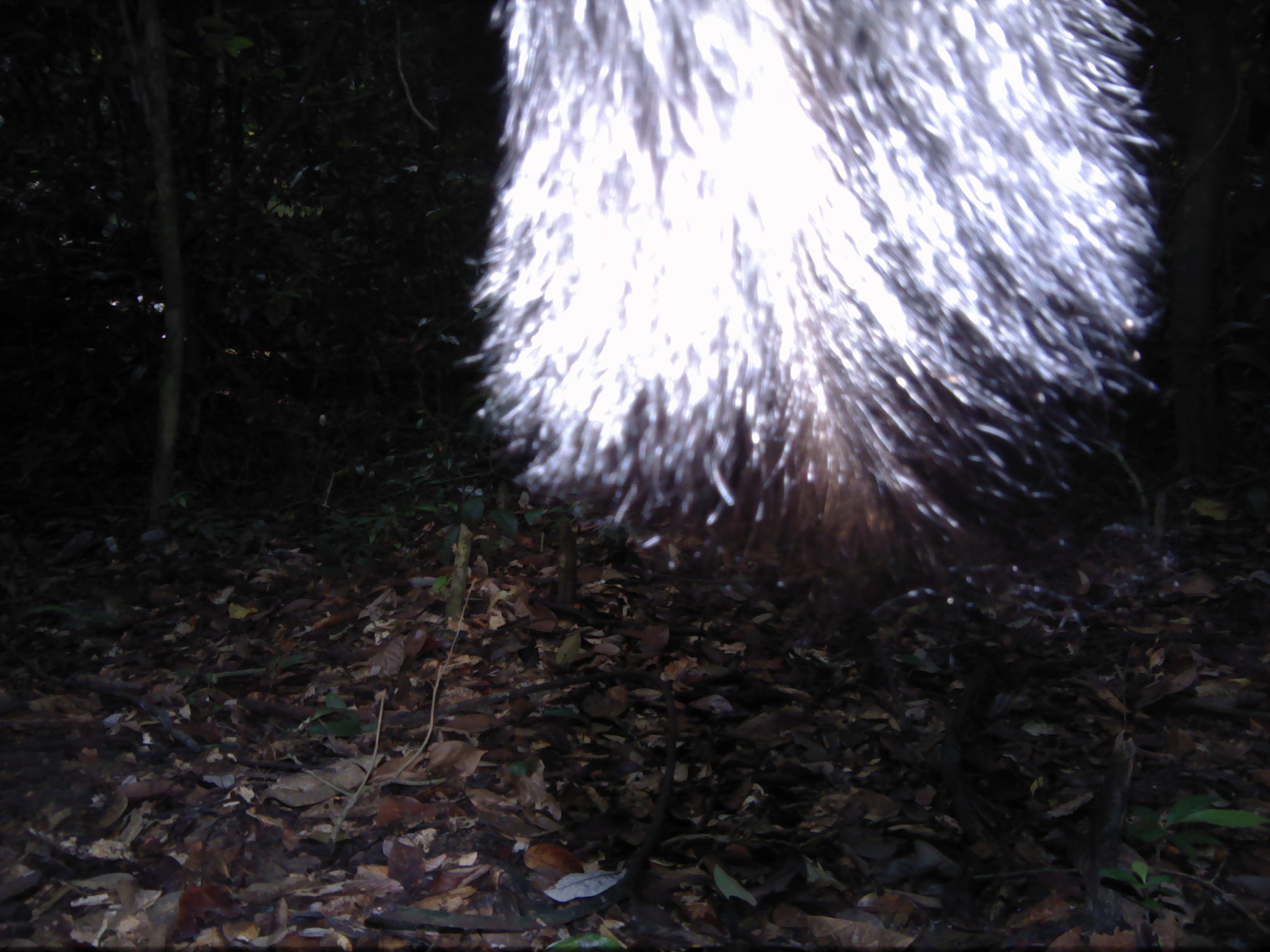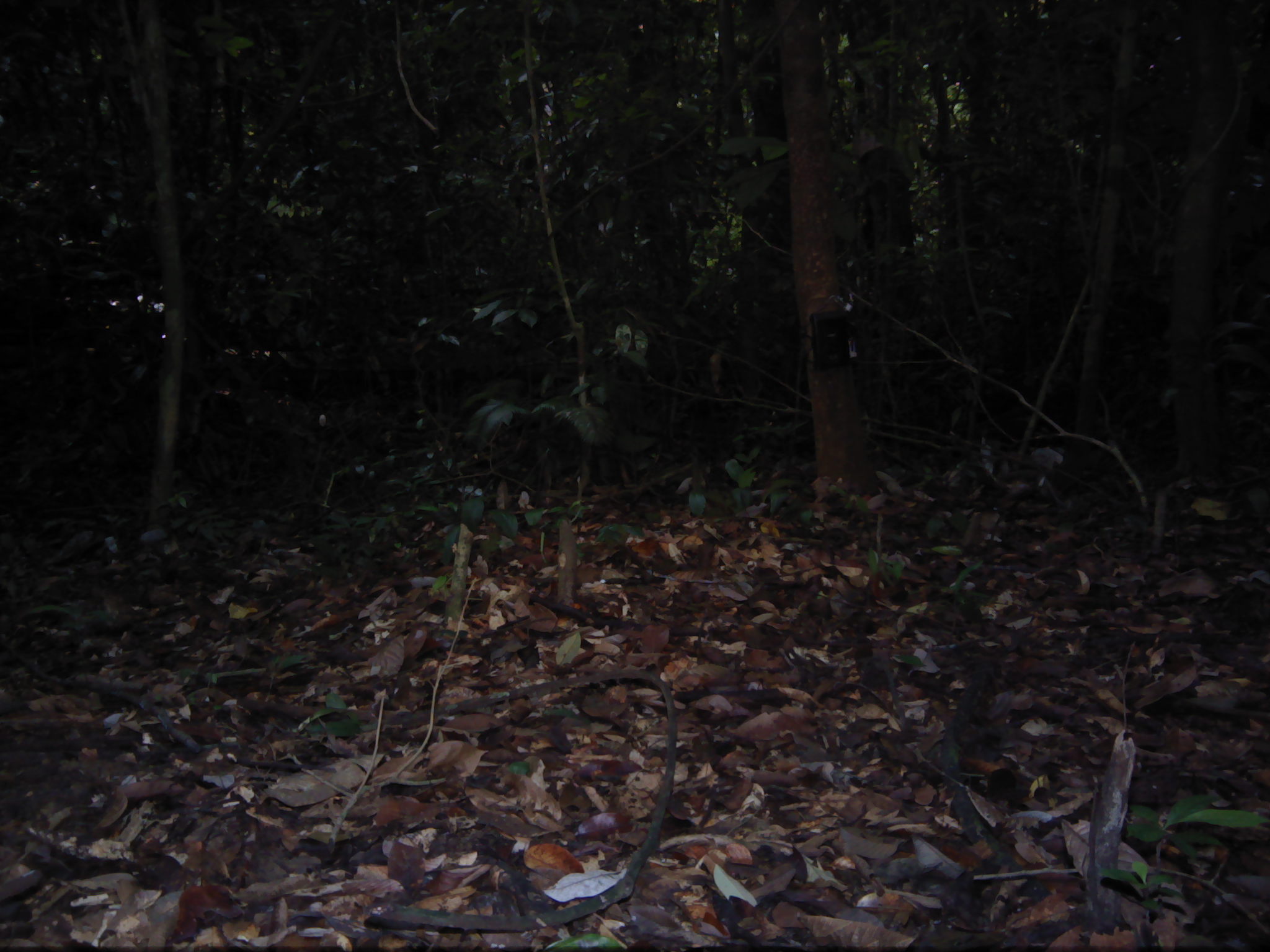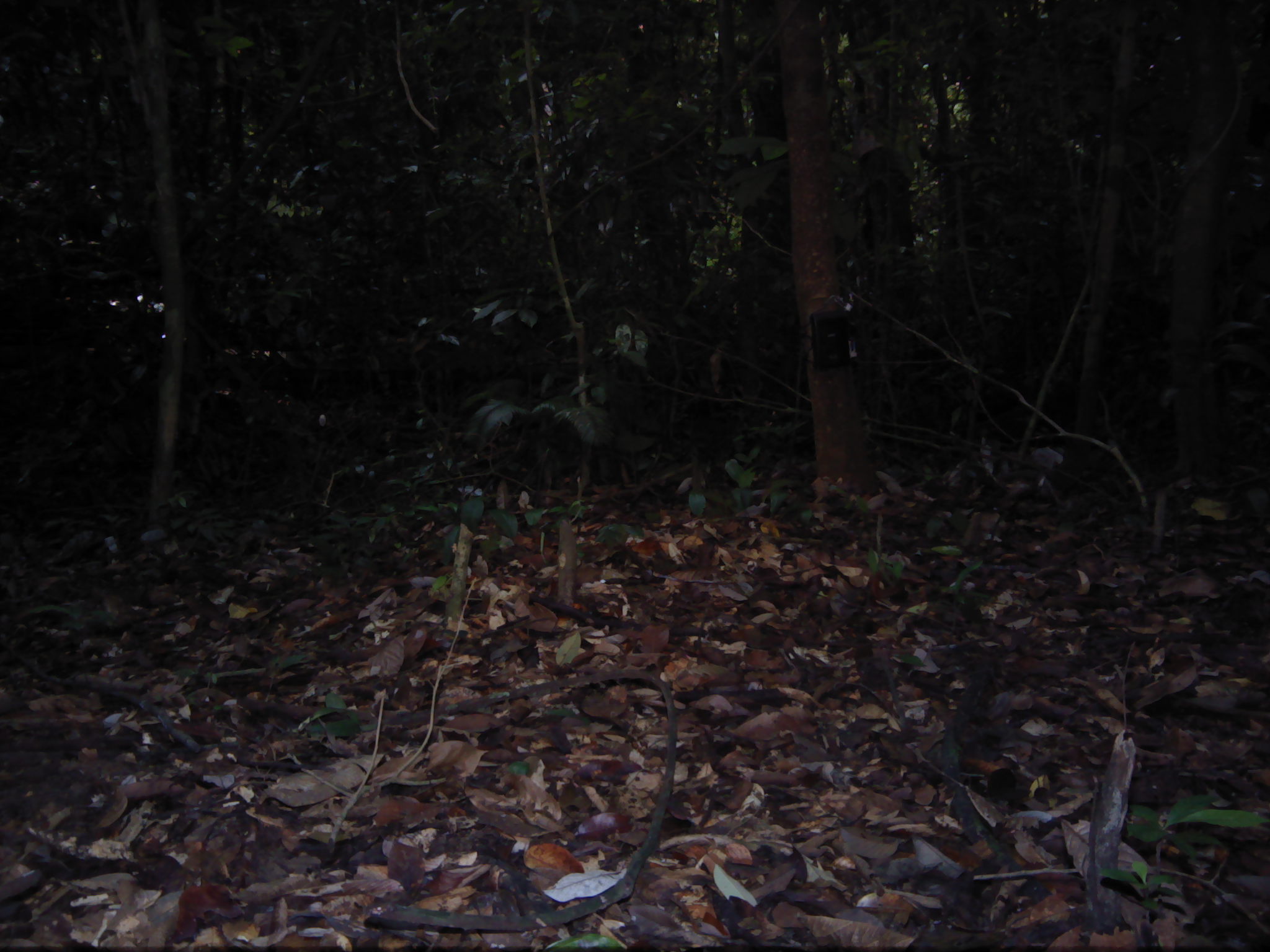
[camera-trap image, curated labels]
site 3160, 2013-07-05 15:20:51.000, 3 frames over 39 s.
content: unidentified animal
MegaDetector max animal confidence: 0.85